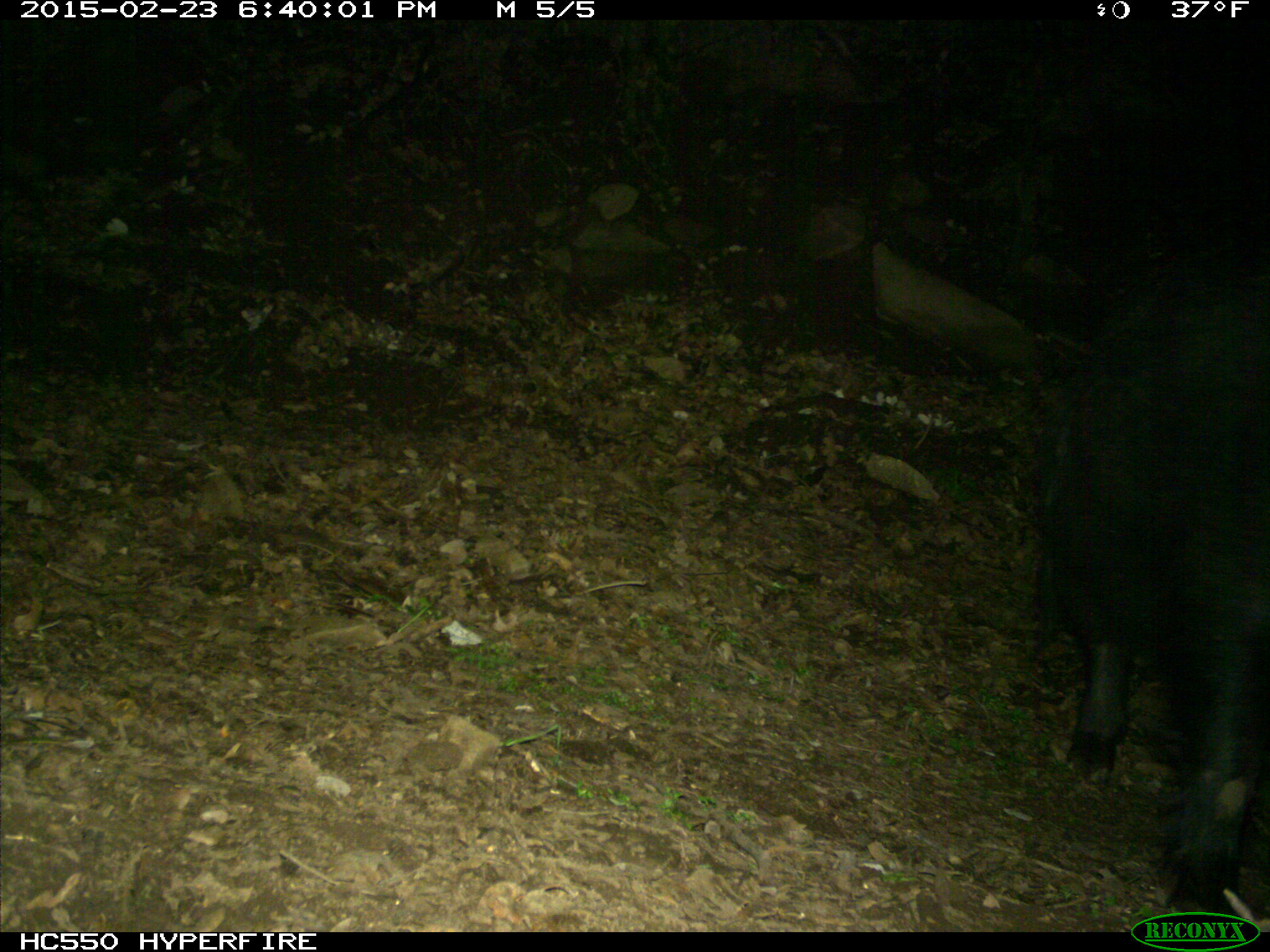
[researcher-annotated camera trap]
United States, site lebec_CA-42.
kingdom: Animalia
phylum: Chordata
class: Mammalia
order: Artiodactyla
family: Suidae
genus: Sus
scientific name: Sus scrofa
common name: wild boar